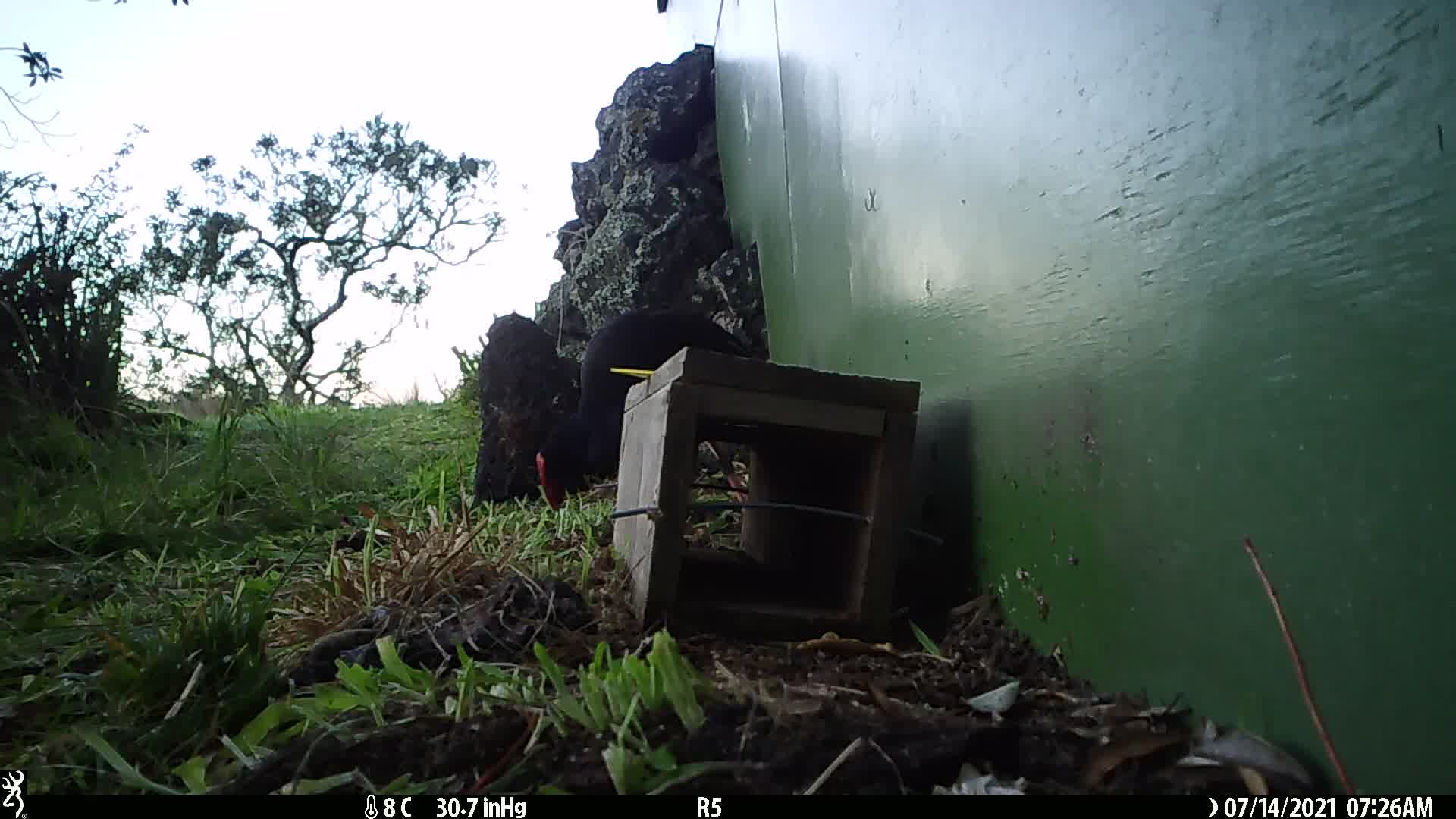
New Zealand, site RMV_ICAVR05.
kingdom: Animalia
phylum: Chordata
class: Aves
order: Gruiformes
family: Rallidae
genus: Porphyrio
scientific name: Porphyrio melanotus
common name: australasian swamphen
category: pukeko